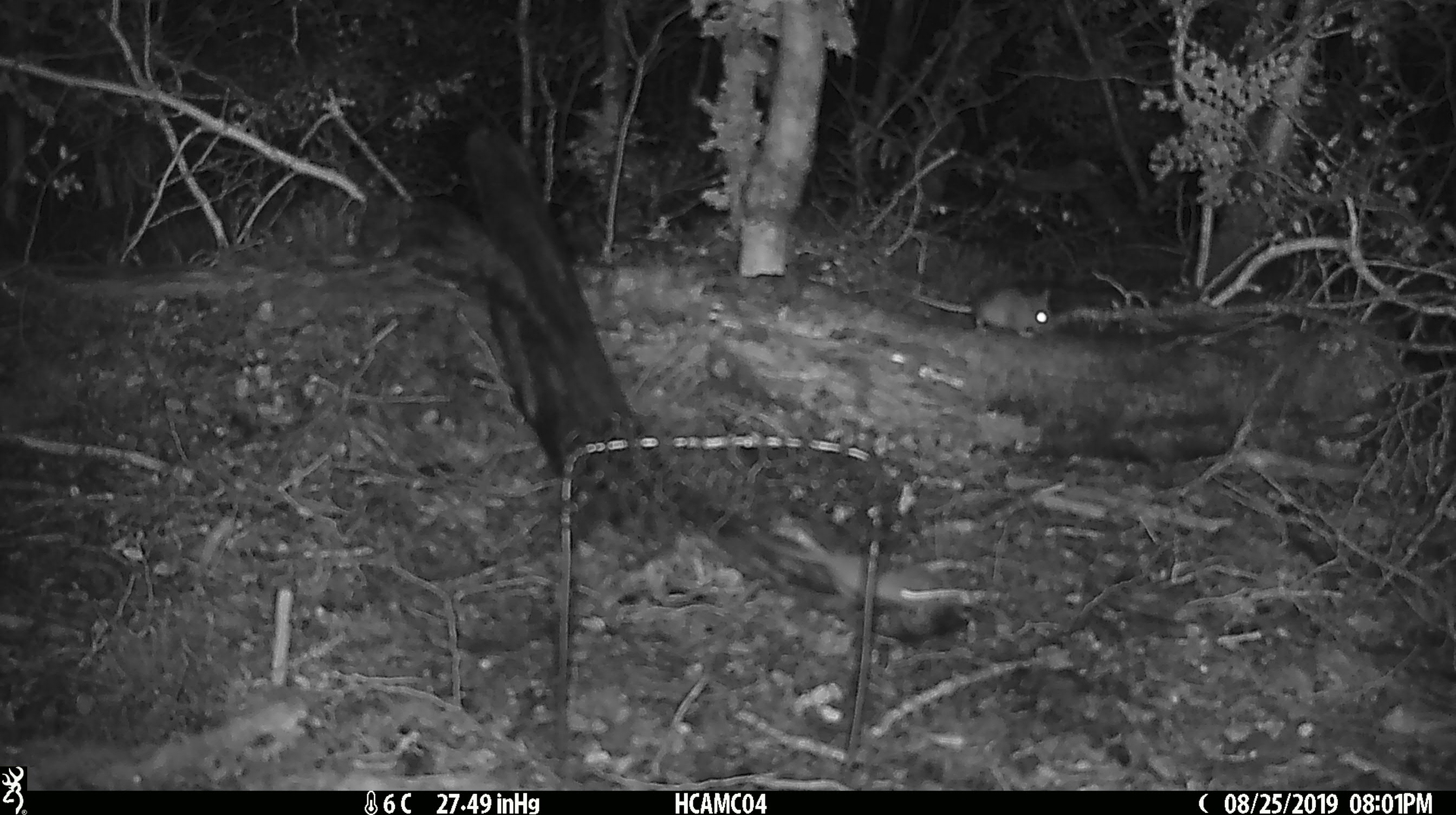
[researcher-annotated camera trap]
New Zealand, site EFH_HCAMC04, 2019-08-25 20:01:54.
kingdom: Animalia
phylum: Chordata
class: Mammalia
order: Rodentia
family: Muridae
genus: Mus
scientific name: Mus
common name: mouse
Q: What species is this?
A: Mouse (Mus).